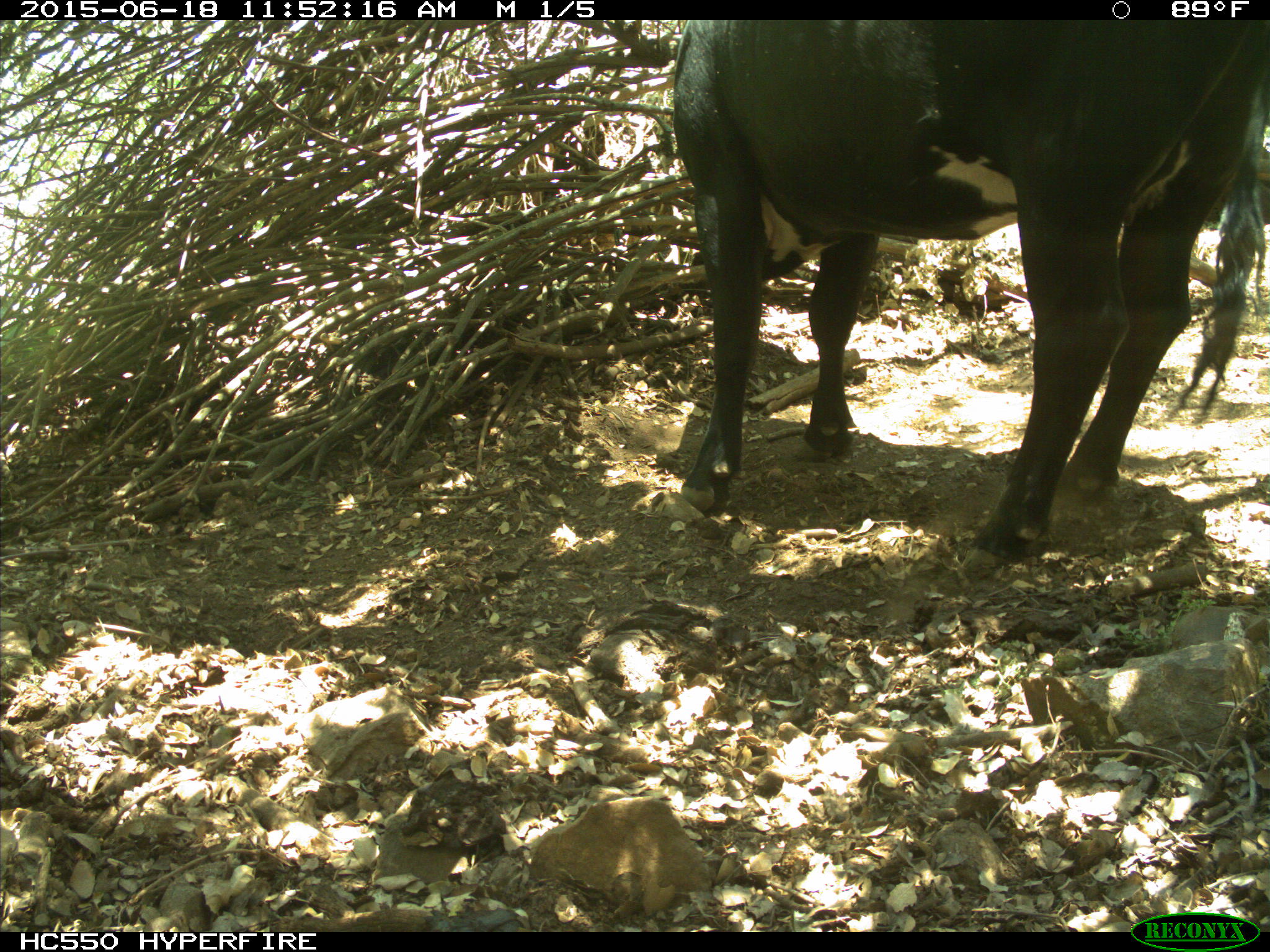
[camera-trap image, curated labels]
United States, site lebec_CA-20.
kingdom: Animalia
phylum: Chordata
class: Mammalia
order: Artiodactyla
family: Bovidae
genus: Bos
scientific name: Bos taurus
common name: domestic cow